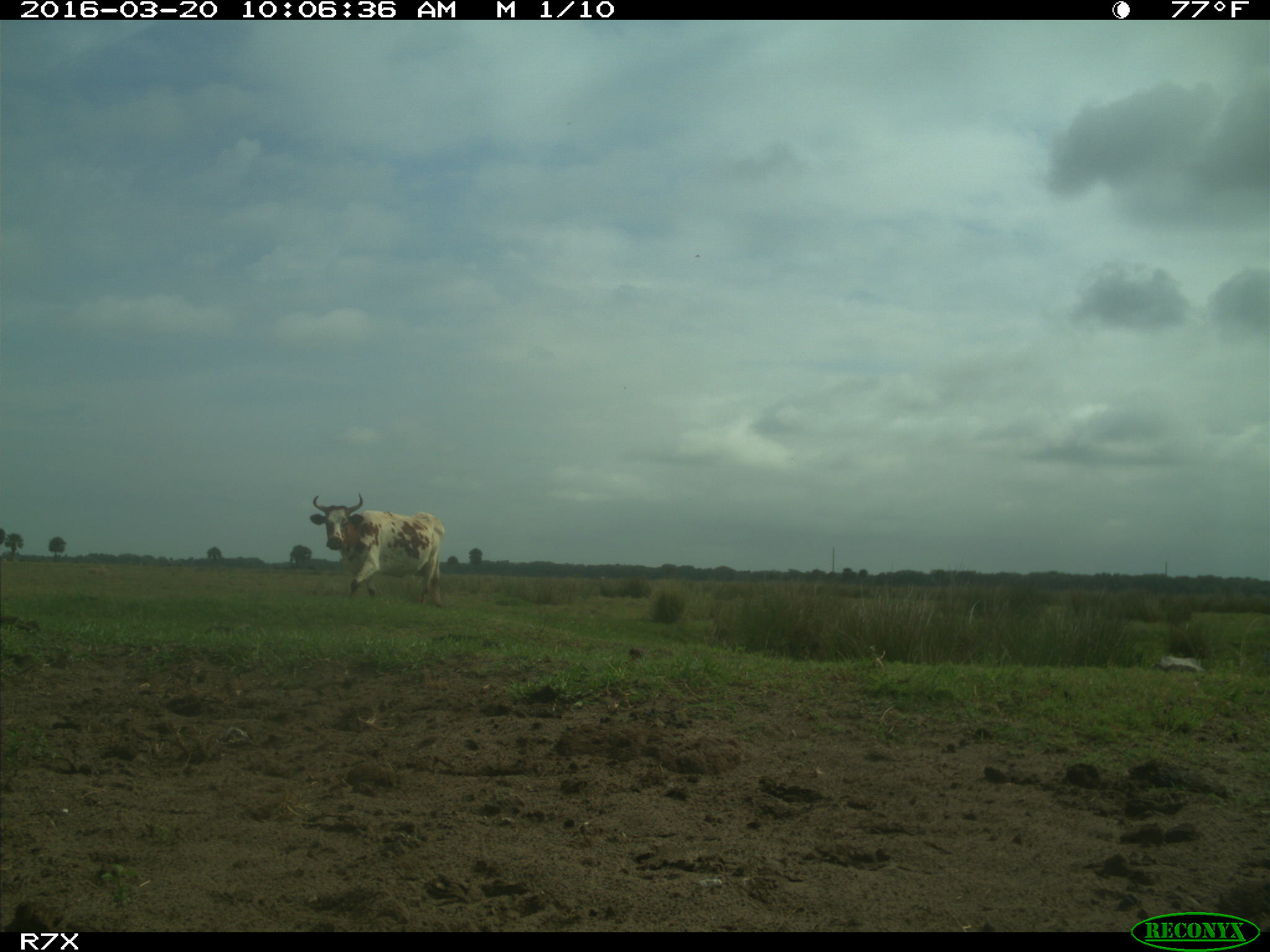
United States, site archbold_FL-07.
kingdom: Animalia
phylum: Chordata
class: Mammalia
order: Artiodactyla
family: Bovidae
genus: Bos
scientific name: Bos taurus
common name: domestic cow